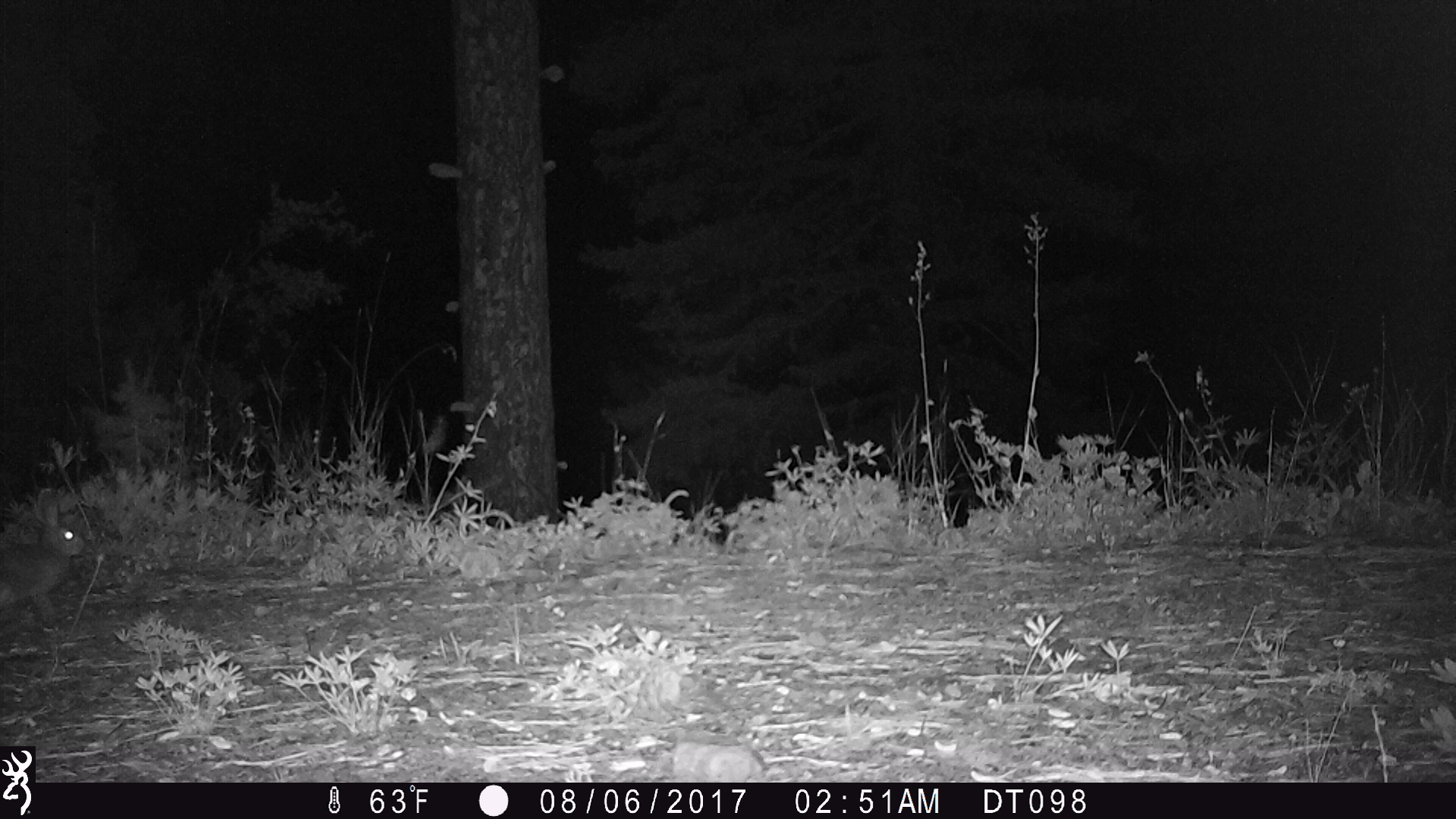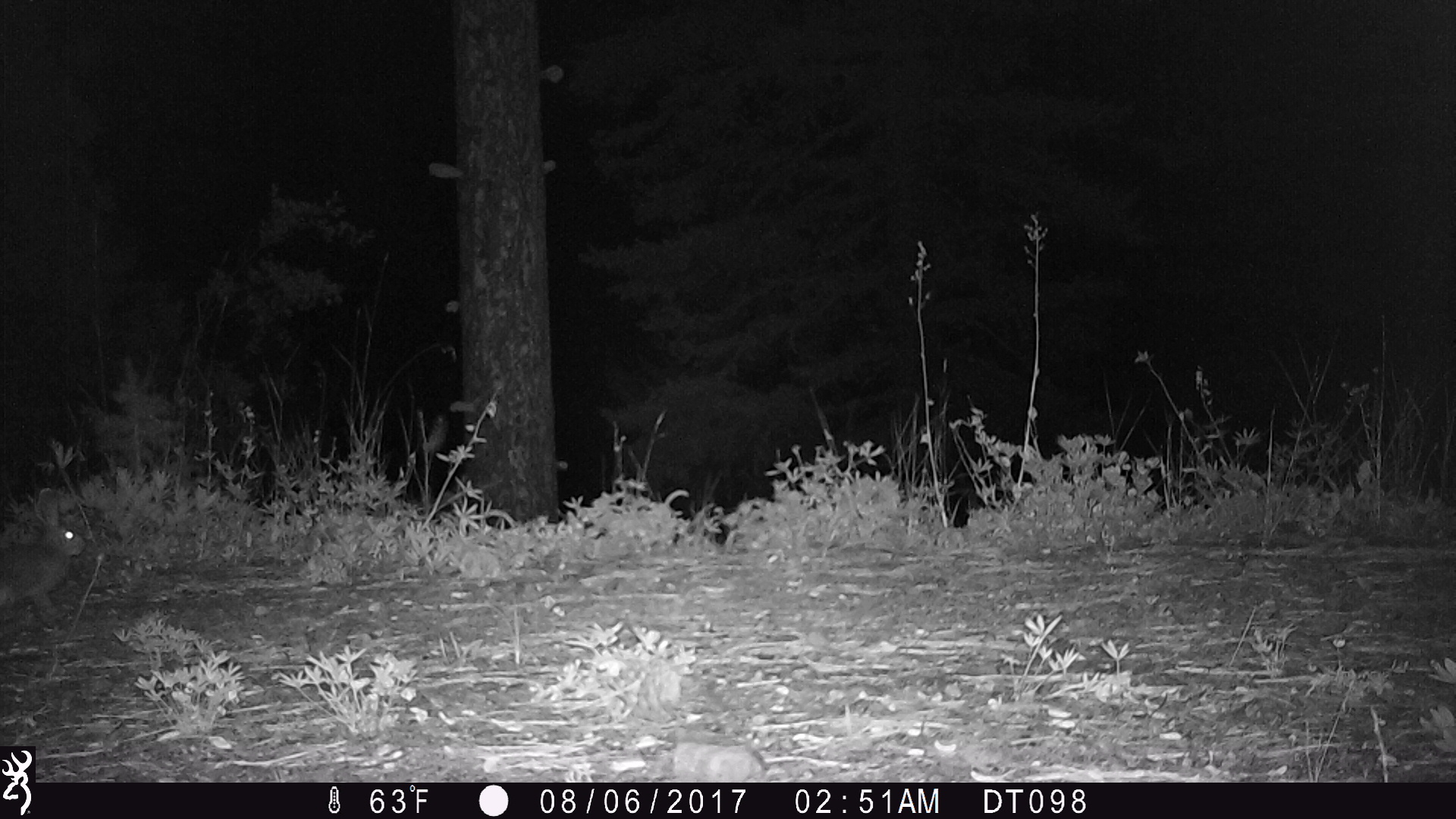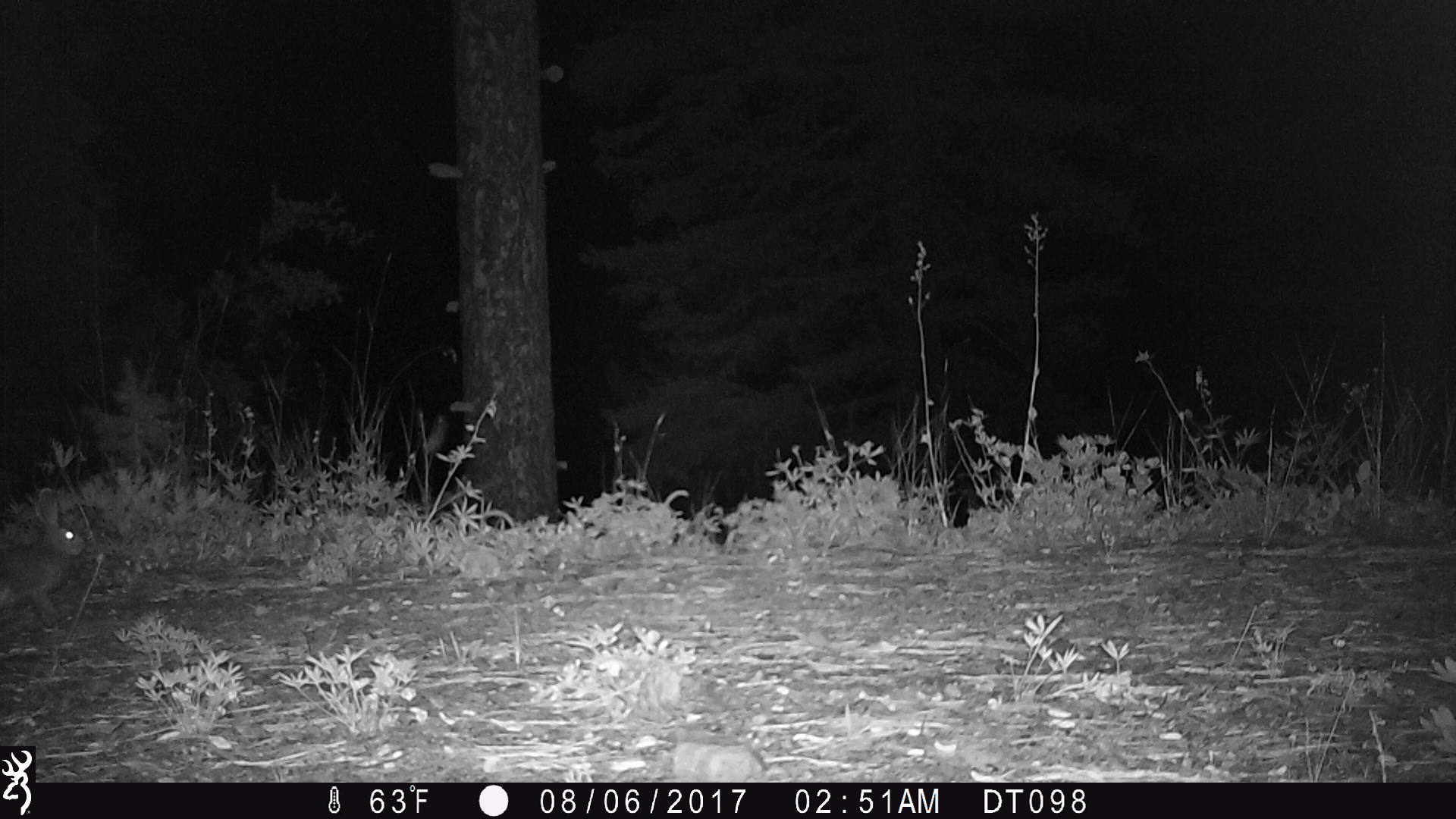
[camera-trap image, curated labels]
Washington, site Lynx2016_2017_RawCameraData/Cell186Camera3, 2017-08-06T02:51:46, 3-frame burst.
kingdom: Animalia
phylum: Chordata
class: Mammalia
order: Lagomorpha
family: Leporidae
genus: Lepus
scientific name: Lepus americanus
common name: snowshoe hare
Lepus americanus (snowshoe hare). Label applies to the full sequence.